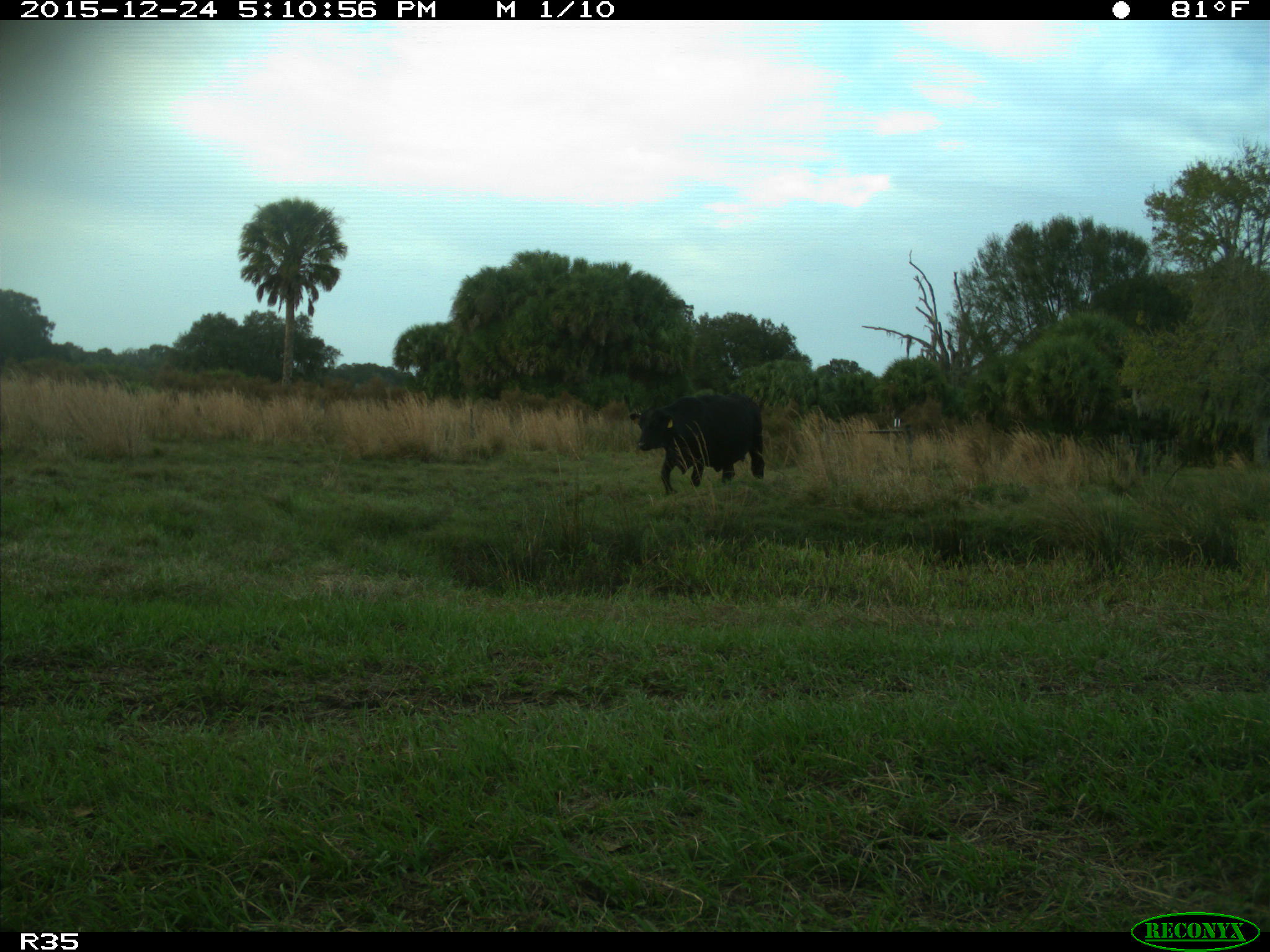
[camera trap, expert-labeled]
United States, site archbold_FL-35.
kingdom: Animalia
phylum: Chordata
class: Mammalia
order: Artiodactyla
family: Bovidae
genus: Bos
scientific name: Bos taurus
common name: domestic cow